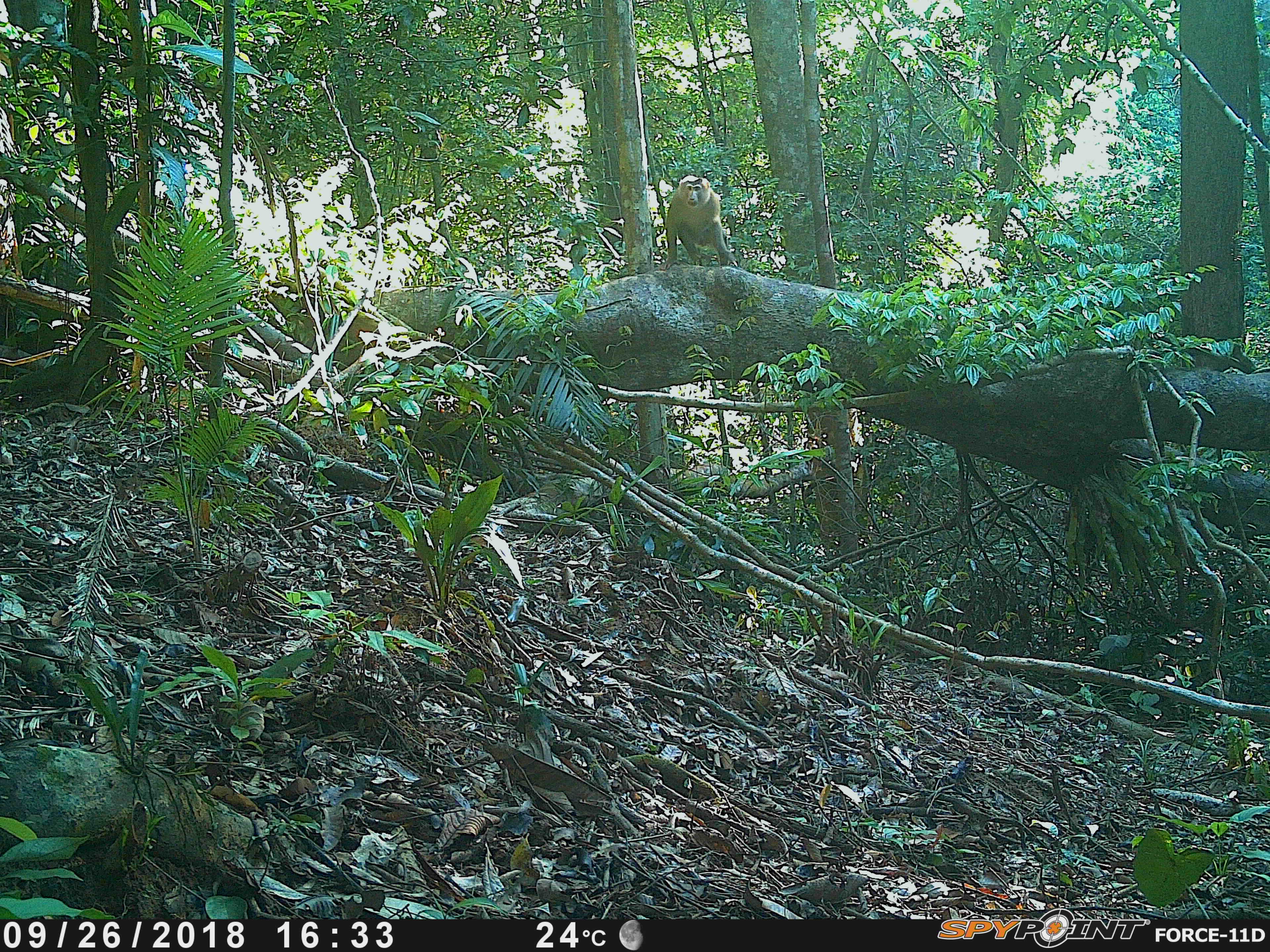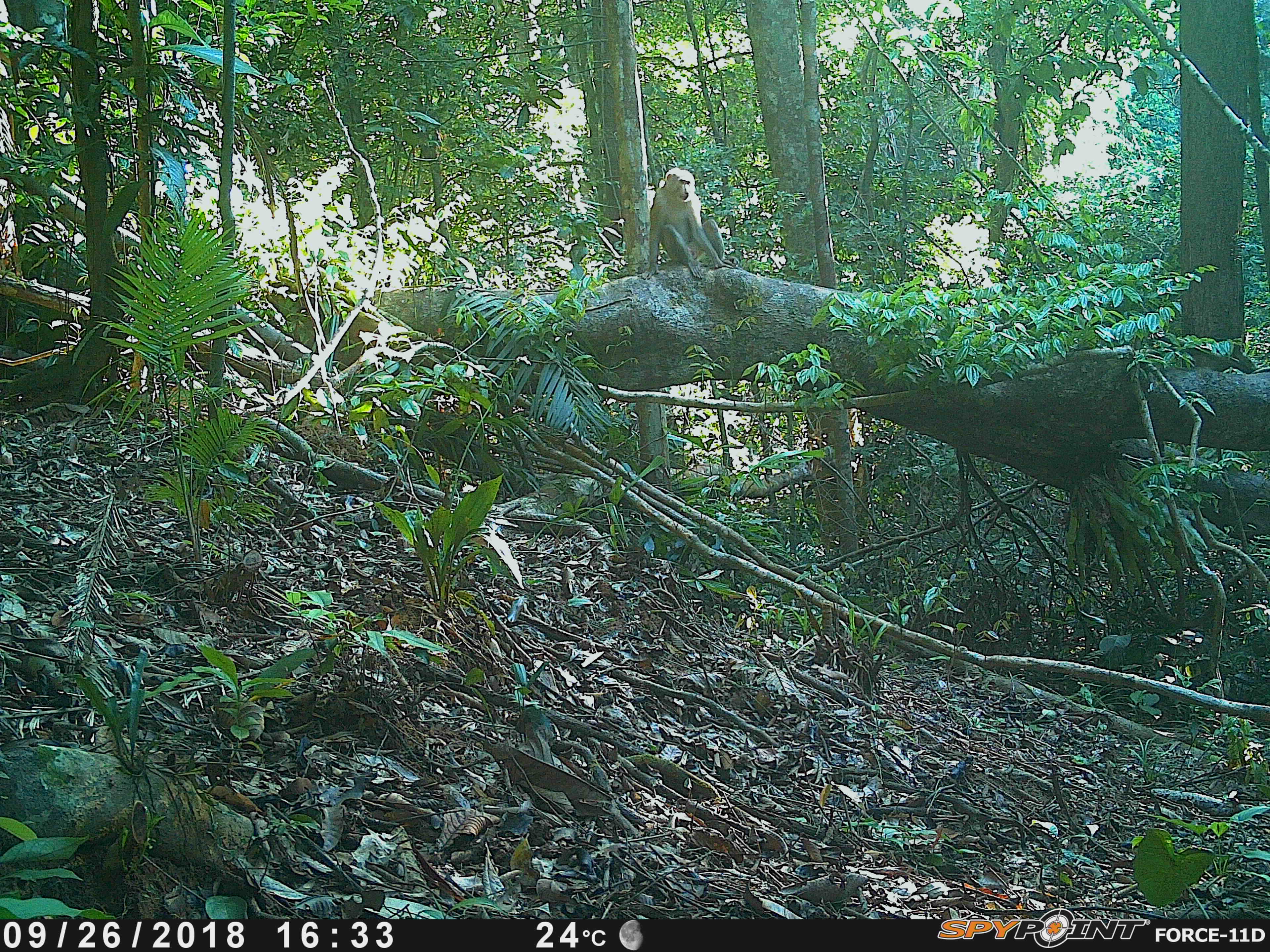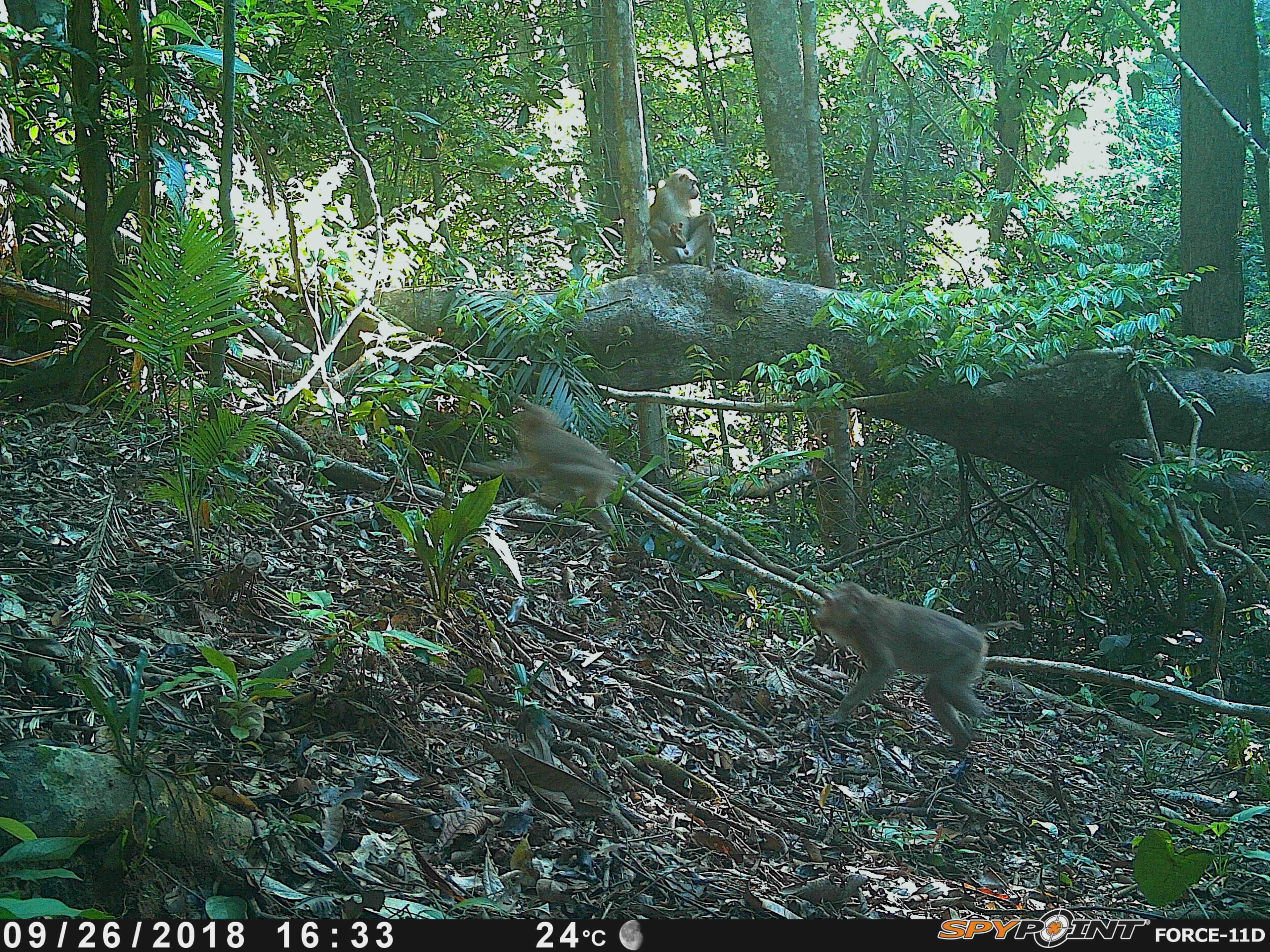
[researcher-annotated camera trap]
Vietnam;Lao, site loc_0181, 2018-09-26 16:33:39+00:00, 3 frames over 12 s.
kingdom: Animalia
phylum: Chordata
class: Mammalia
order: Primates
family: Cercopithecidae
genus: Macaca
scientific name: Macaca nemestrina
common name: pig-tailed macaque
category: pig tailed macaque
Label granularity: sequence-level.